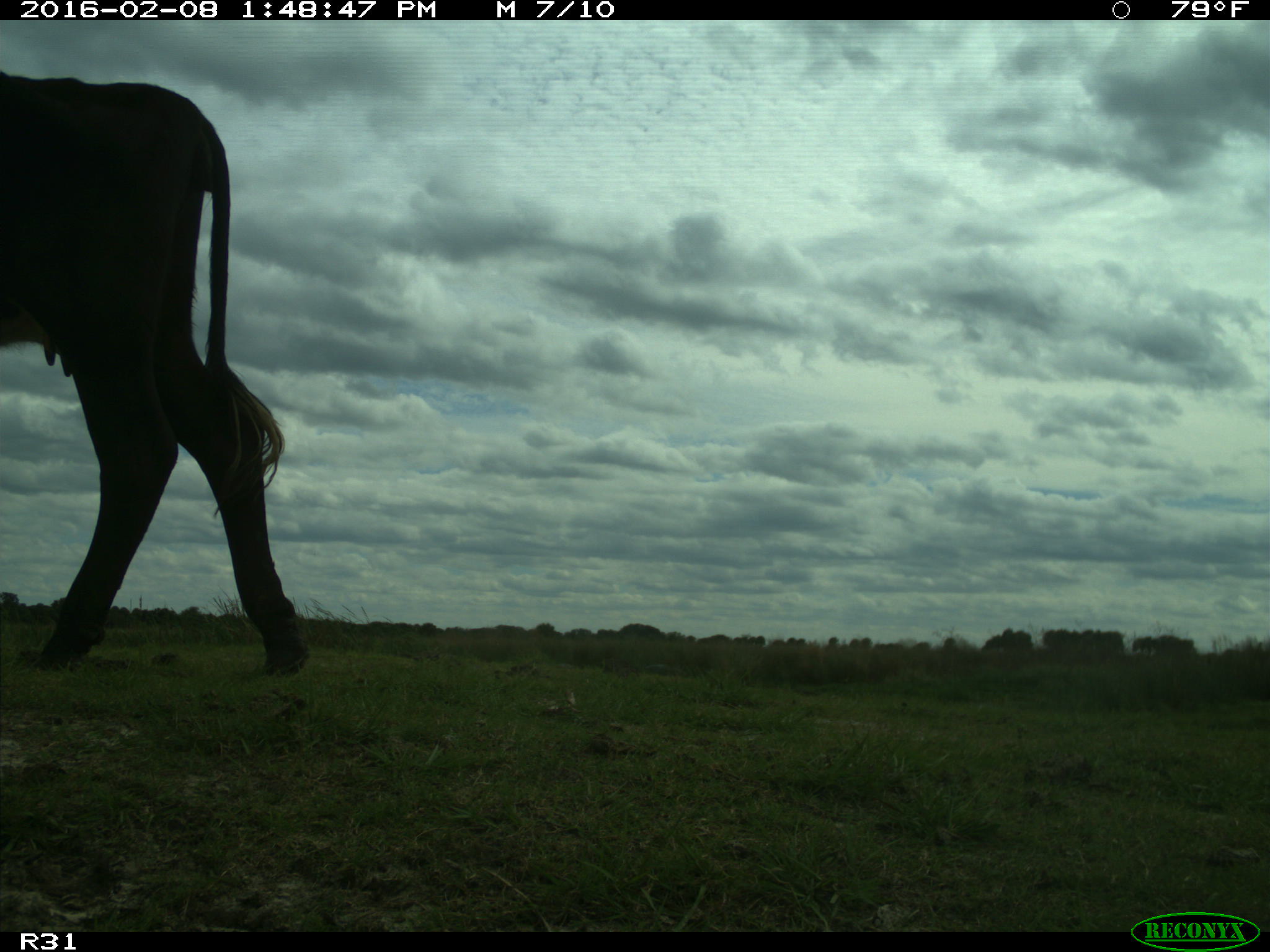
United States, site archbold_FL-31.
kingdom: Animalia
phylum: Chordata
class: Mammalia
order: Artiodactyla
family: Bovidae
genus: Bos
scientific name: Bos taurus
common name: domestic cow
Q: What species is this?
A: Bos taurus (domestic cow).